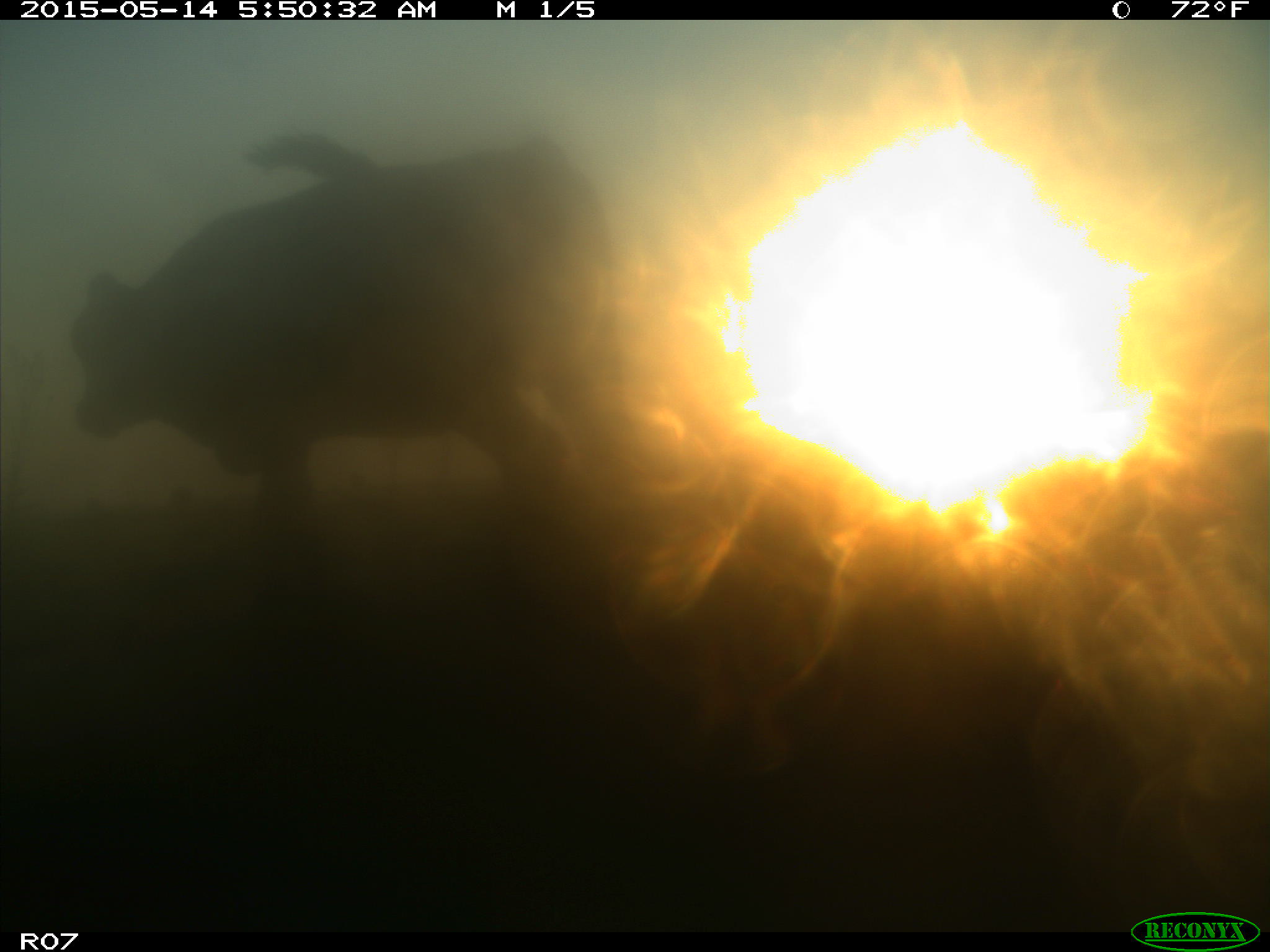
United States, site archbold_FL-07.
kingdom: Animalia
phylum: Chordata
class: Mammalia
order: Artiodactyla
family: Bovidae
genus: Bos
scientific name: Bos taurus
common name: domestic cow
Bos taurus (domestic cow).